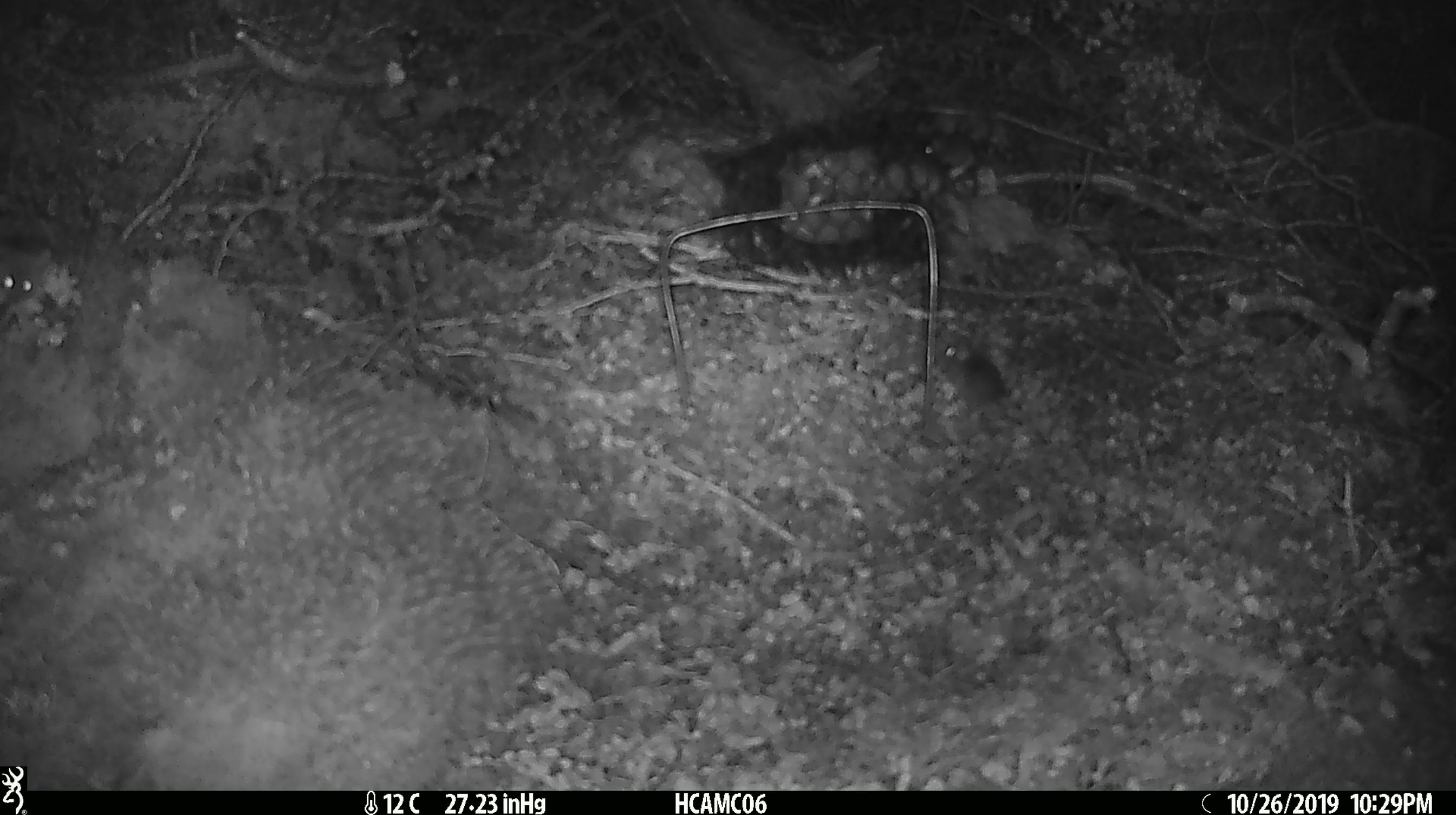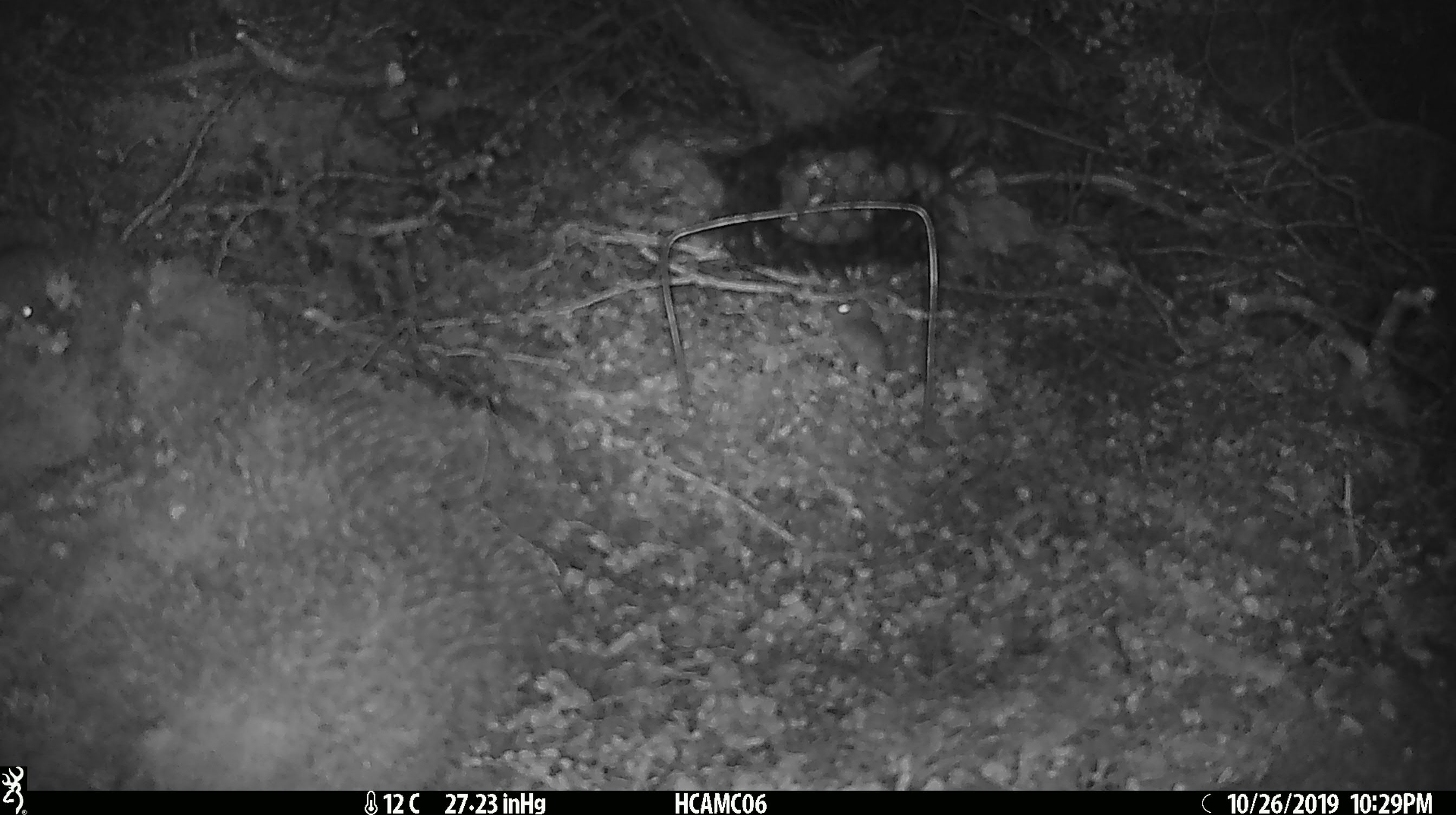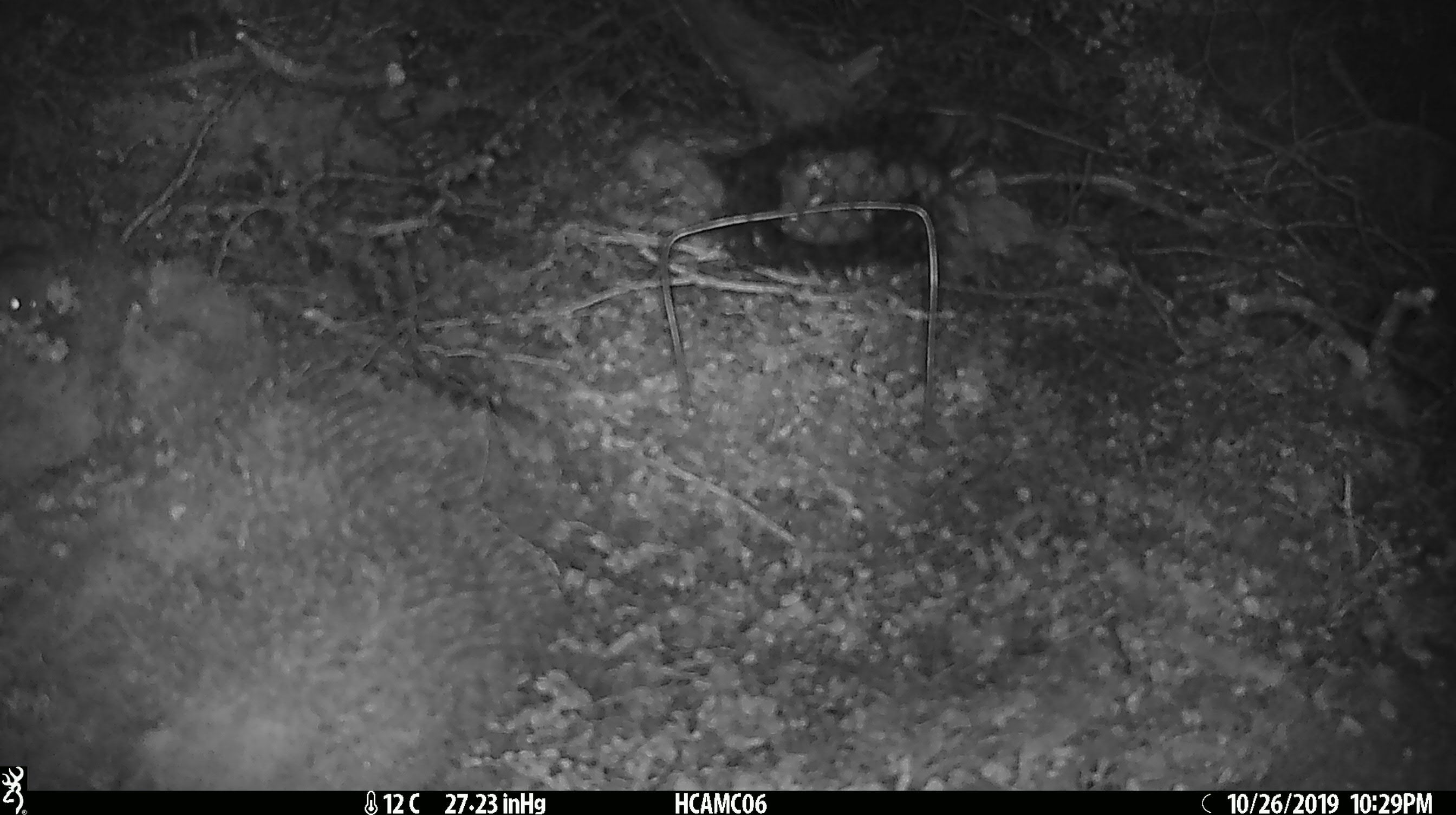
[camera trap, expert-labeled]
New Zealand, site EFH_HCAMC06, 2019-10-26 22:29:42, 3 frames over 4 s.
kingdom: Animalia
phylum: Chordata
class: Mammalia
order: Rodentia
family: Muridae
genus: Mus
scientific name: Mus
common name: mouse